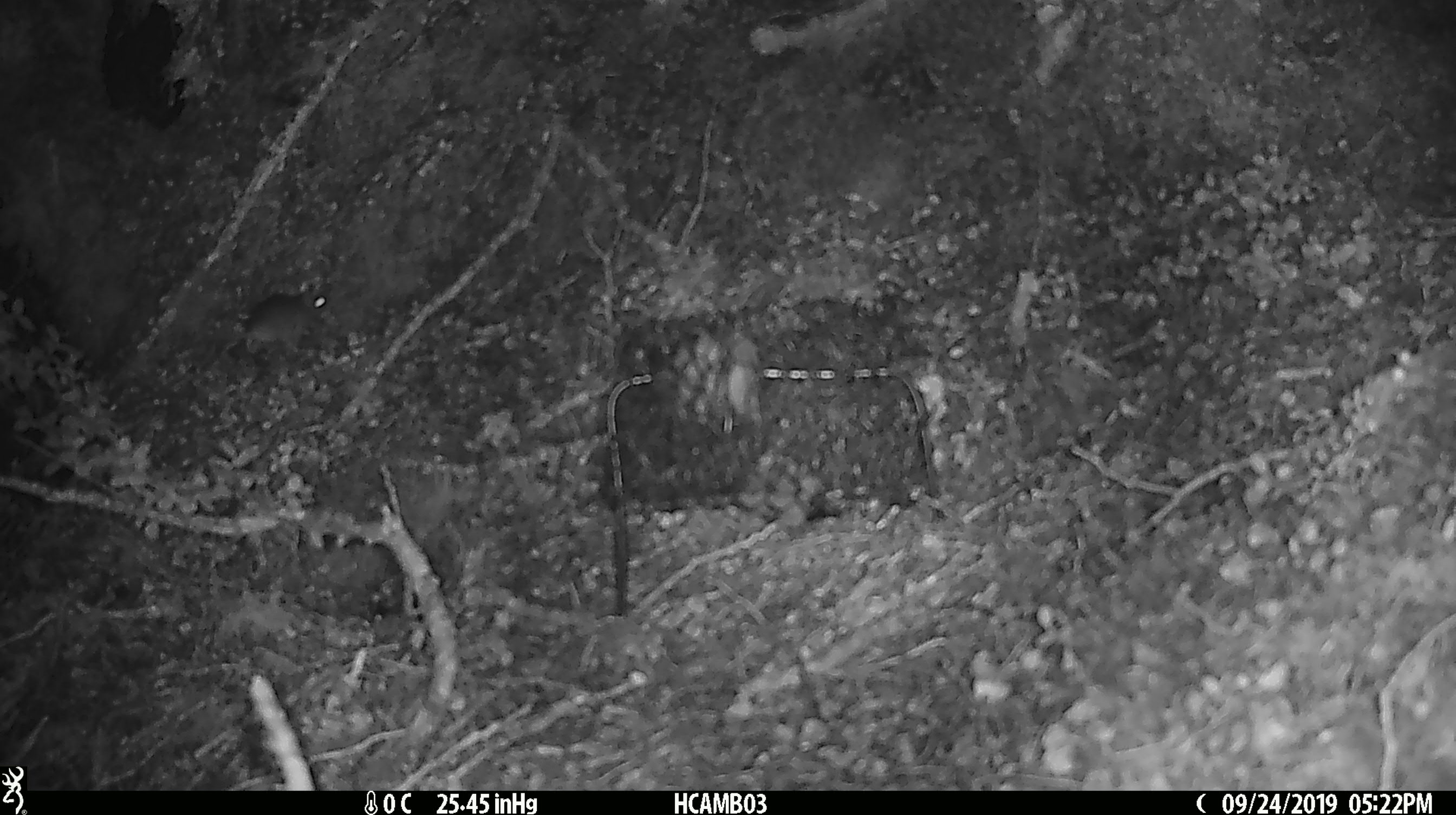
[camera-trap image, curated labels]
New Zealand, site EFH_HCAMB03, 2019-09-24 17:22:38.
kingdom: Animalia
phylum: Chordata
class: Mammalia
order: Rodentia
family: Muridae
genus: Mus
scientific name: Mus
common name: mouse